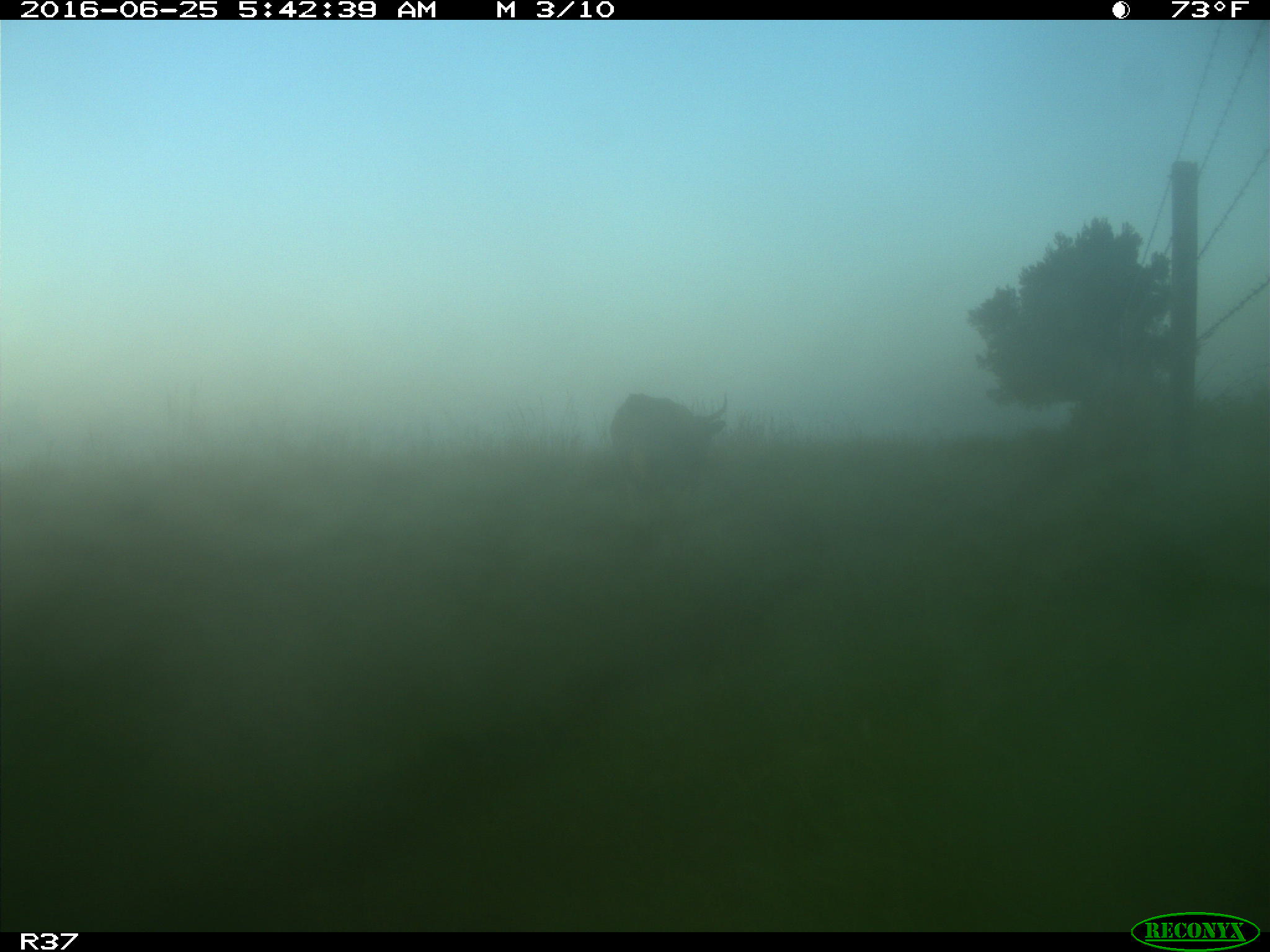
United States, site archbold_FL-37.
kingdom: Animalia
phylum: Chordata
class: Mammalia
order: Artiodactyla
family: Bovidae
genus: Bos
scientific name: Bos taurus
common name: domestic cow